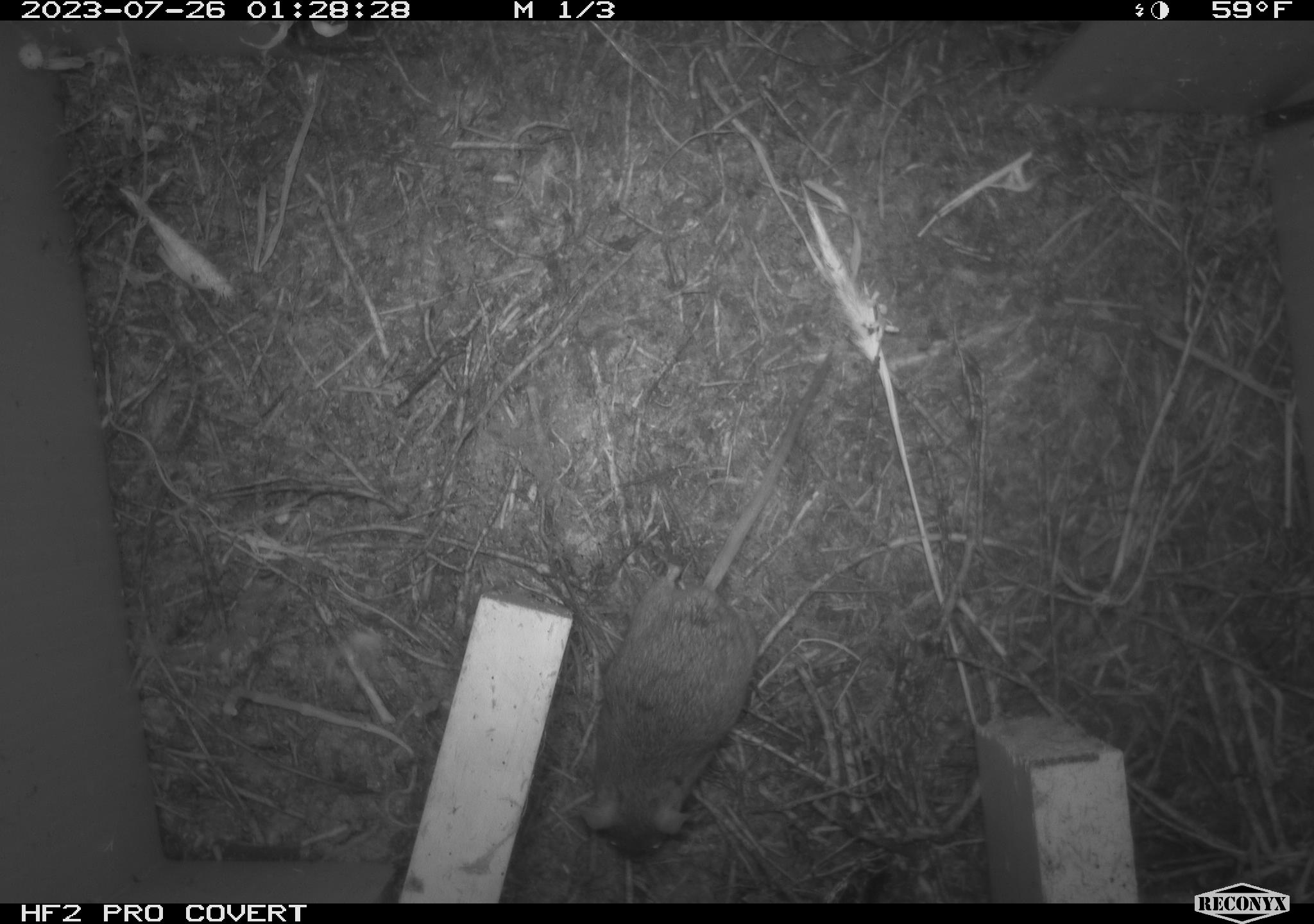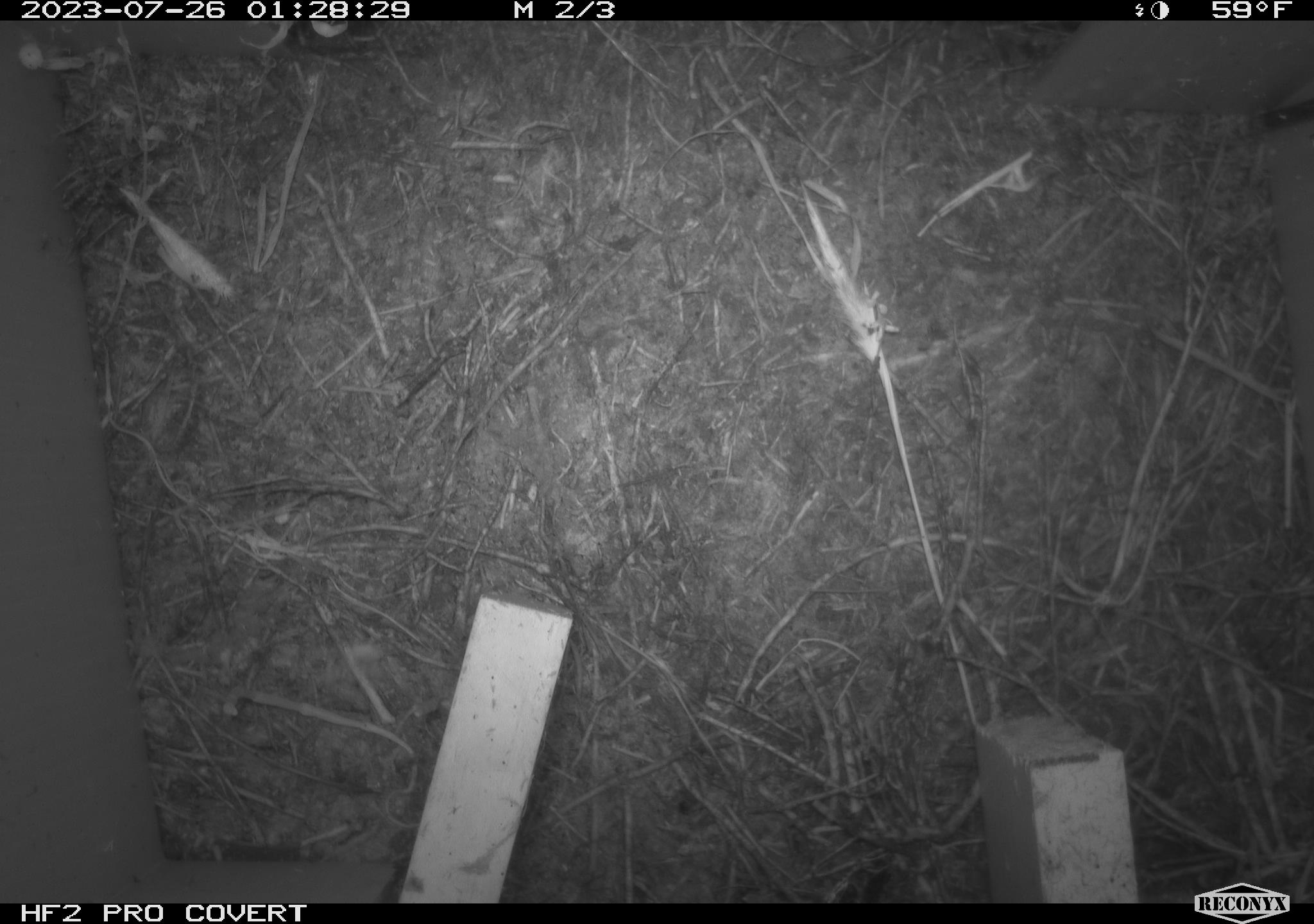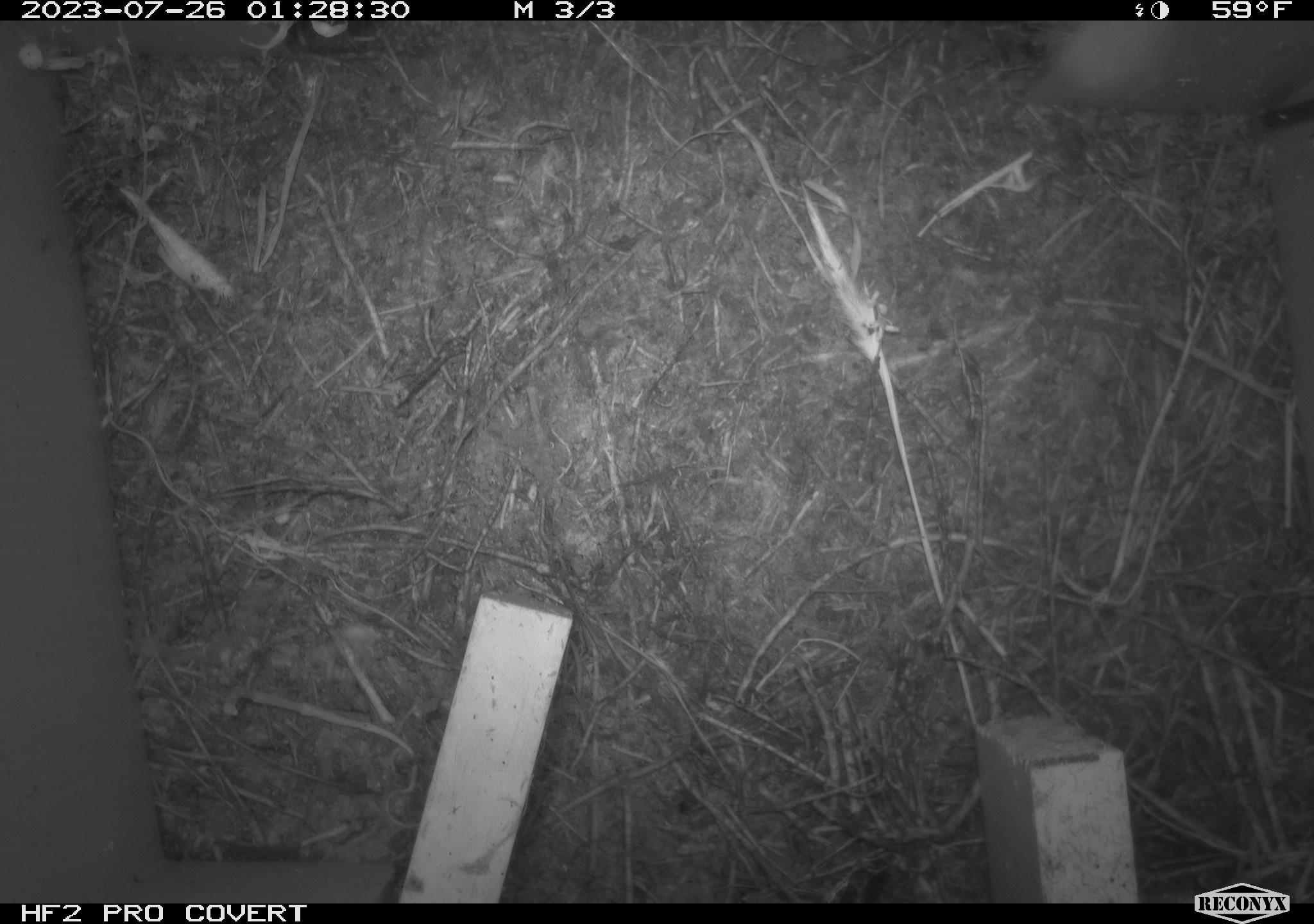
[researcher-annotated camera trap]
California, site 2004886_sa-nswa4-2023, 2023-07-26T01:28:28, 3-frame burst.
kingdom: Animalia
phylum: Chordata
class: Mammalia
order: Rodentia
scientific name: Rodentia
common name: mouse species